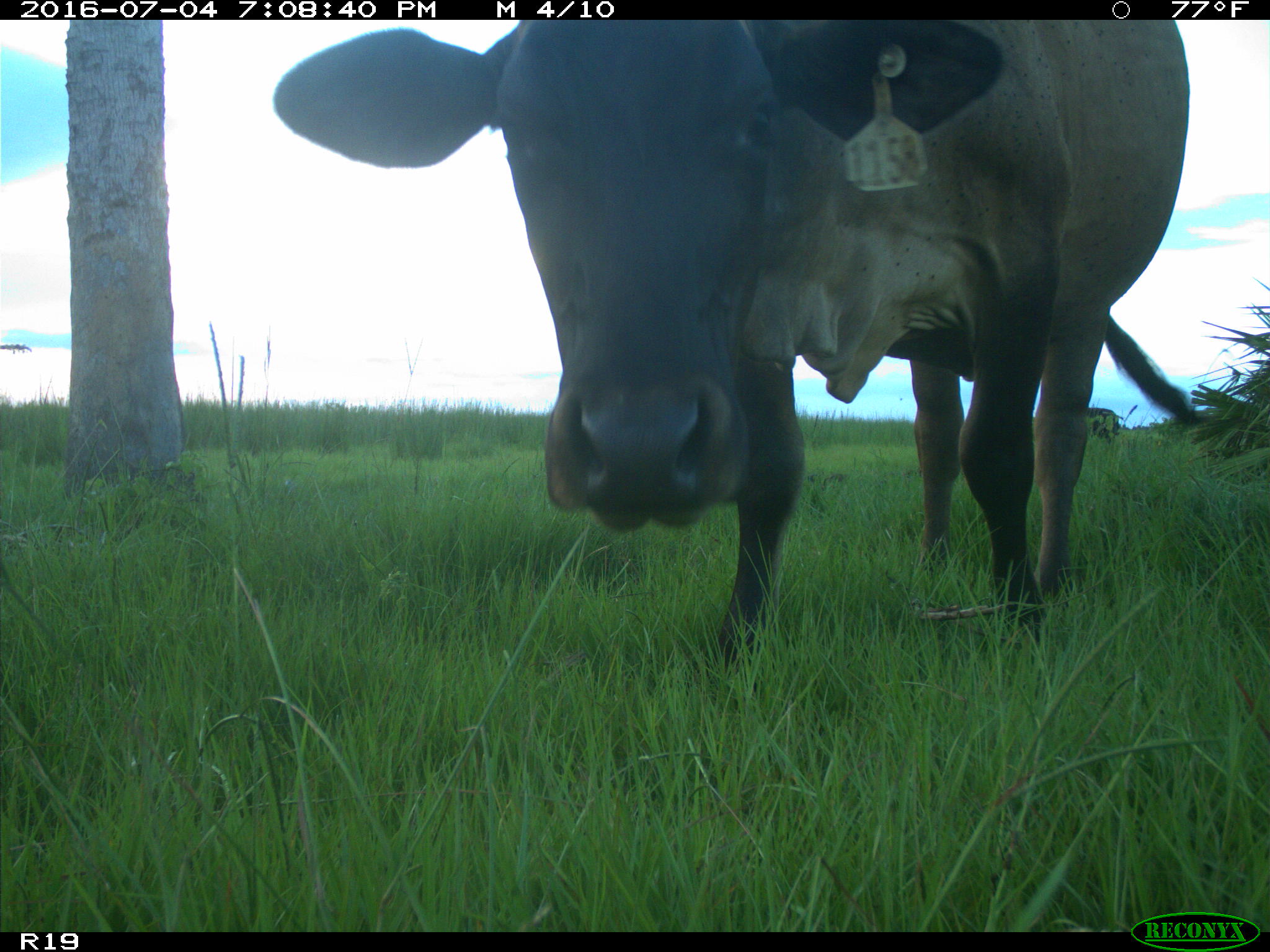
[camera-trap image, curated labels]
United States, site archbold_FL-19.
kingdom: Animalia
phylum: Chordata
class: Mammalia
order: Artiodactyla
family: Bovidae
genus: Bos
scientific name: Bos taurus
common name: domestic cow